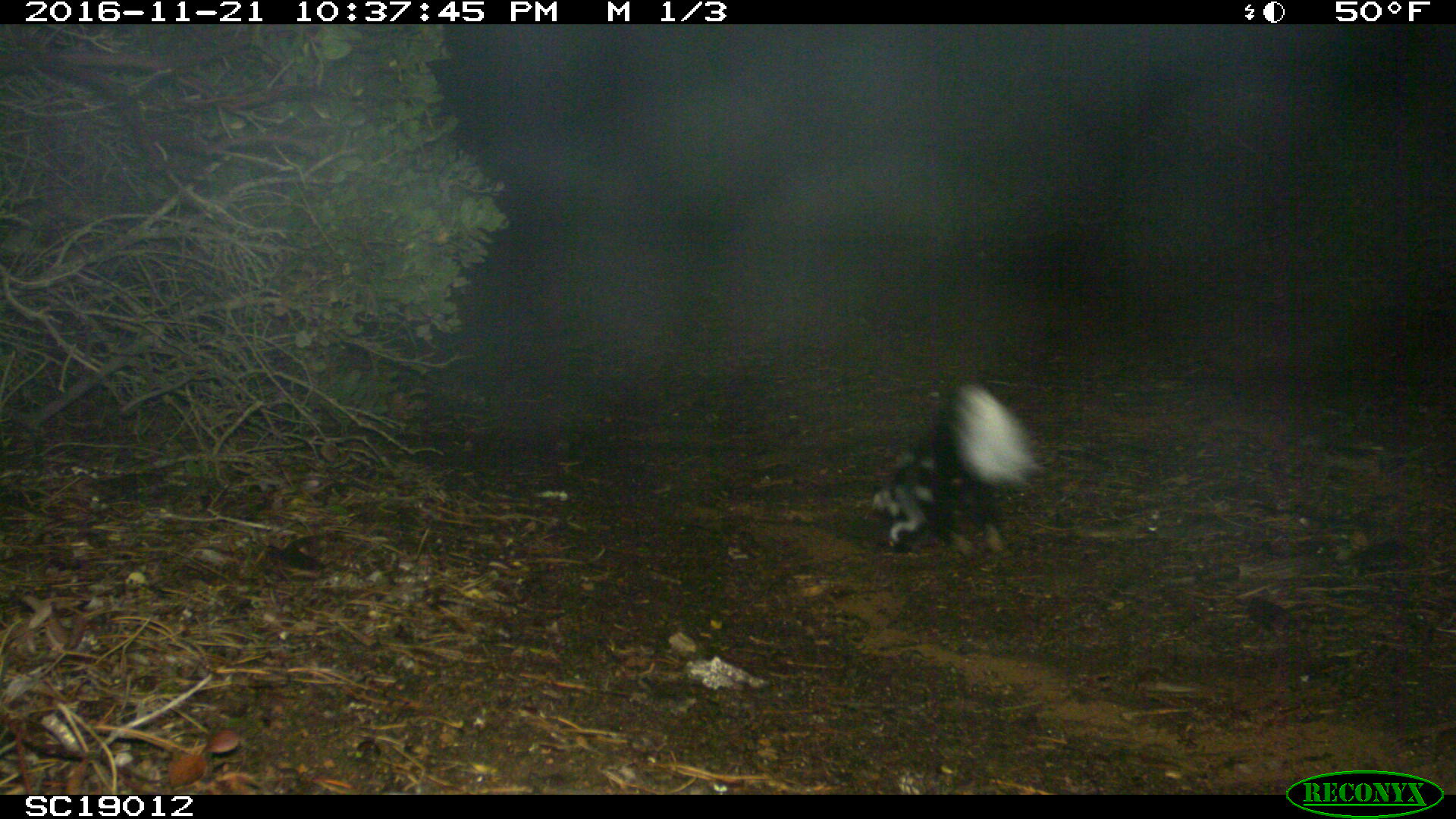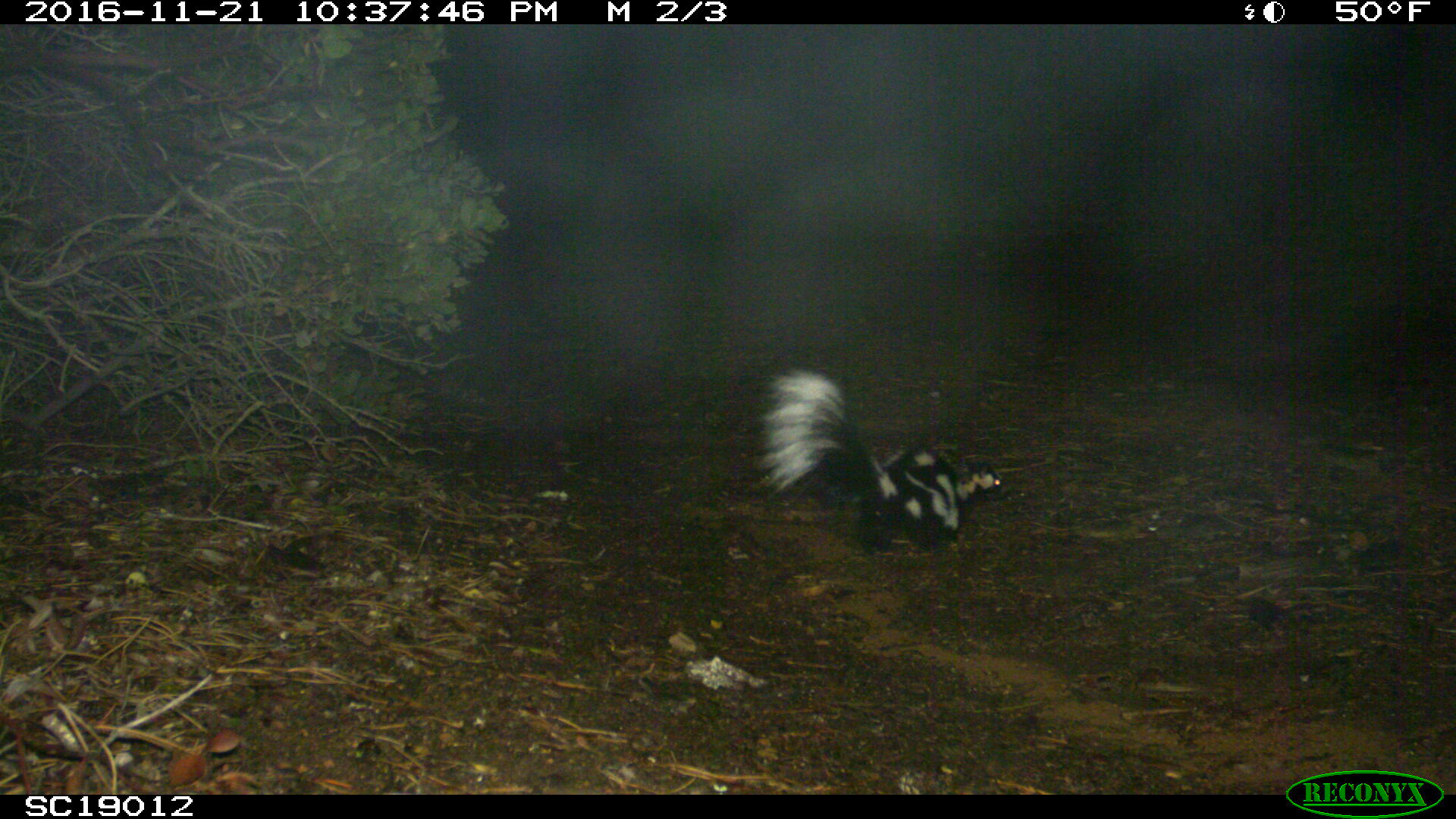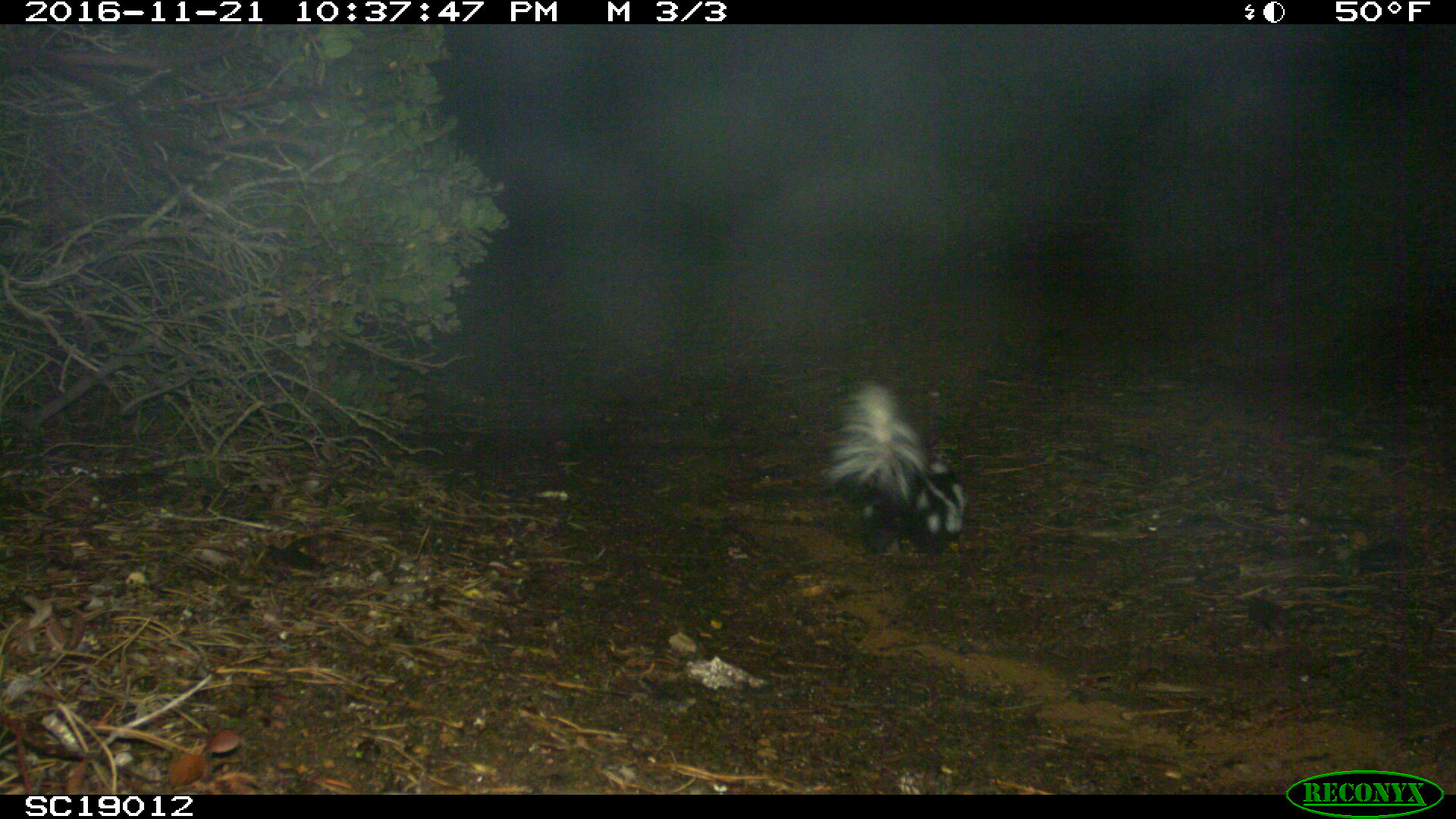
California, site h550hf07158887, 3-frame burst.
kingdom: Animalia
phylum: Chordata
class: Mammalia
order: Carnivora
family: Mephitidae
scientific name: Mephitidae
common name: skunk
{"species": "skunk (Mephitidae)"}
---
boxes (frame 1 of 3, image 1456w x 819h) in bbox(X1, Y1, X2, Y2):
skunk: bbox(868, 375, 1044, 554)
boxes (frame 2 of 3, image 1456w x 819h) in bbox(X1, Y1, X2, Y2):
skunk: bbox(761, 369, 1000, 549)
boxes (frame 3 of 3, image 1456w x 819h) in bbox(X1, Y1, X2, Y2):
skunk: bbox(824, 378, 969, 554)